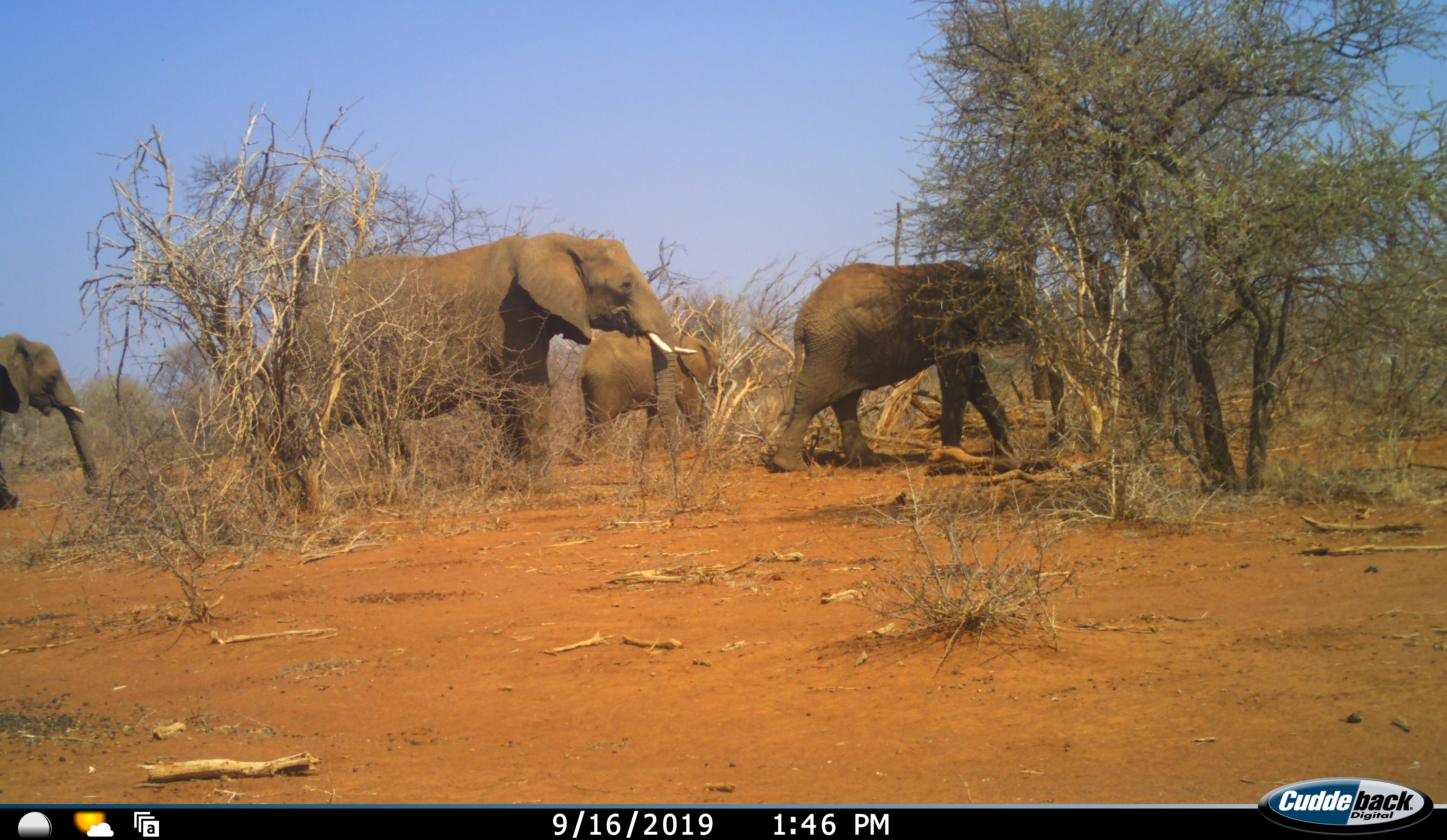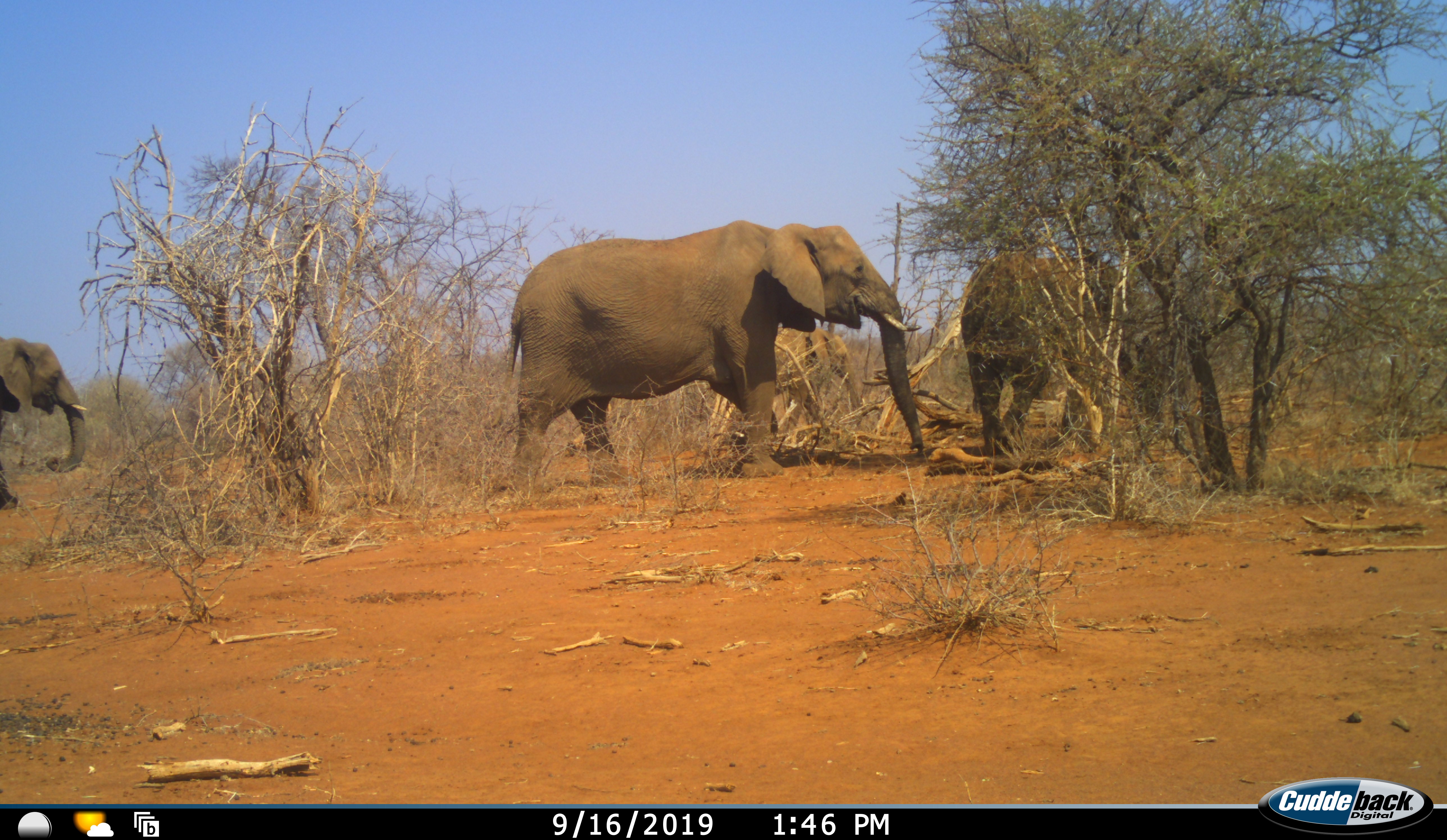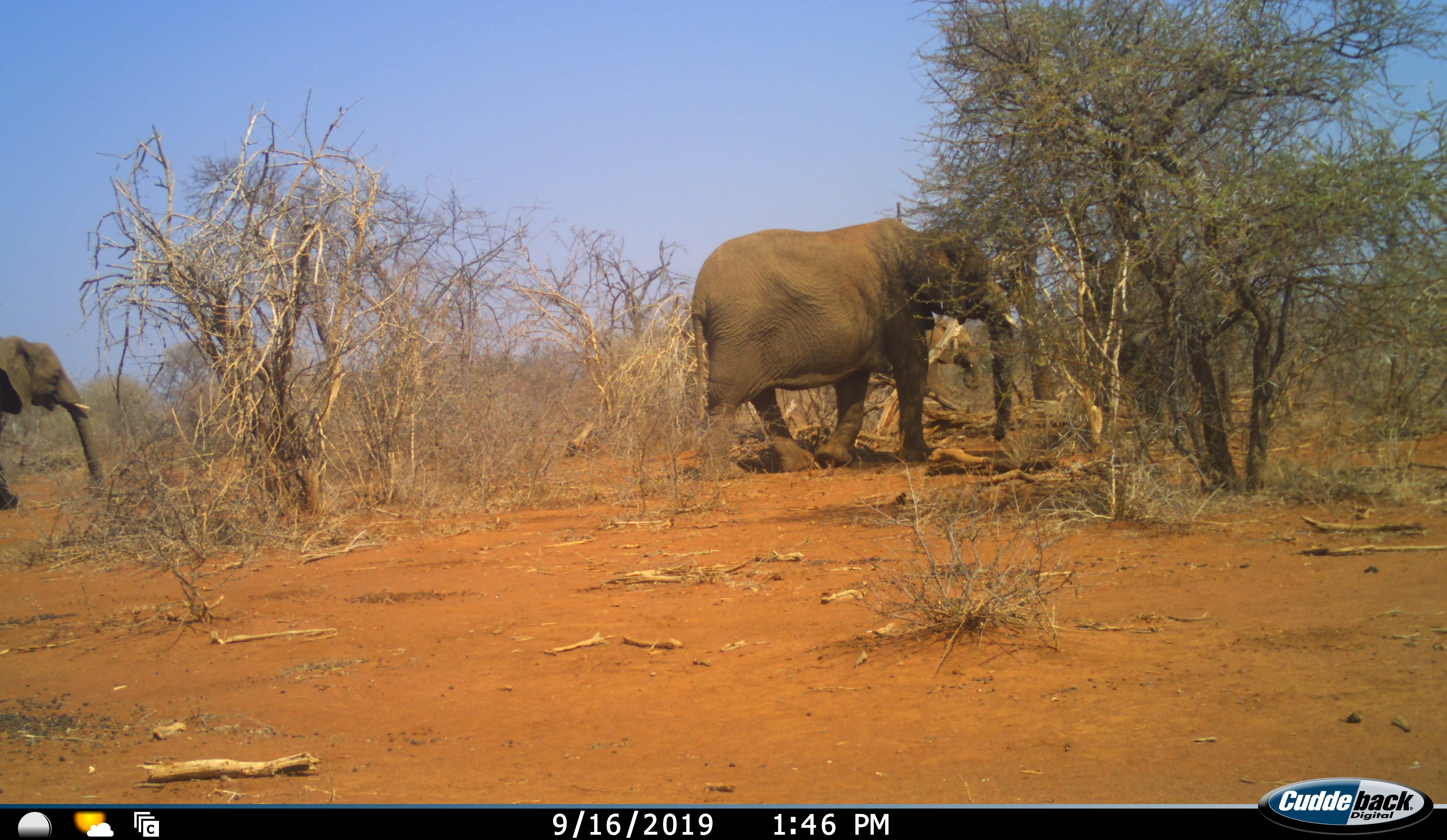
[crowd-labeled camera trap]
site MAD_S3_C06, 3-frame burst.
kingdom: Animalia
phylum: Chordata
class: Mammalia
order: Proboscidea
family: Elephantidae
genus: Loxodonta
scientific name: Loxodonta africana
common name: african bush elephant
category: elephant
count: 4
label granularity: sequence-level